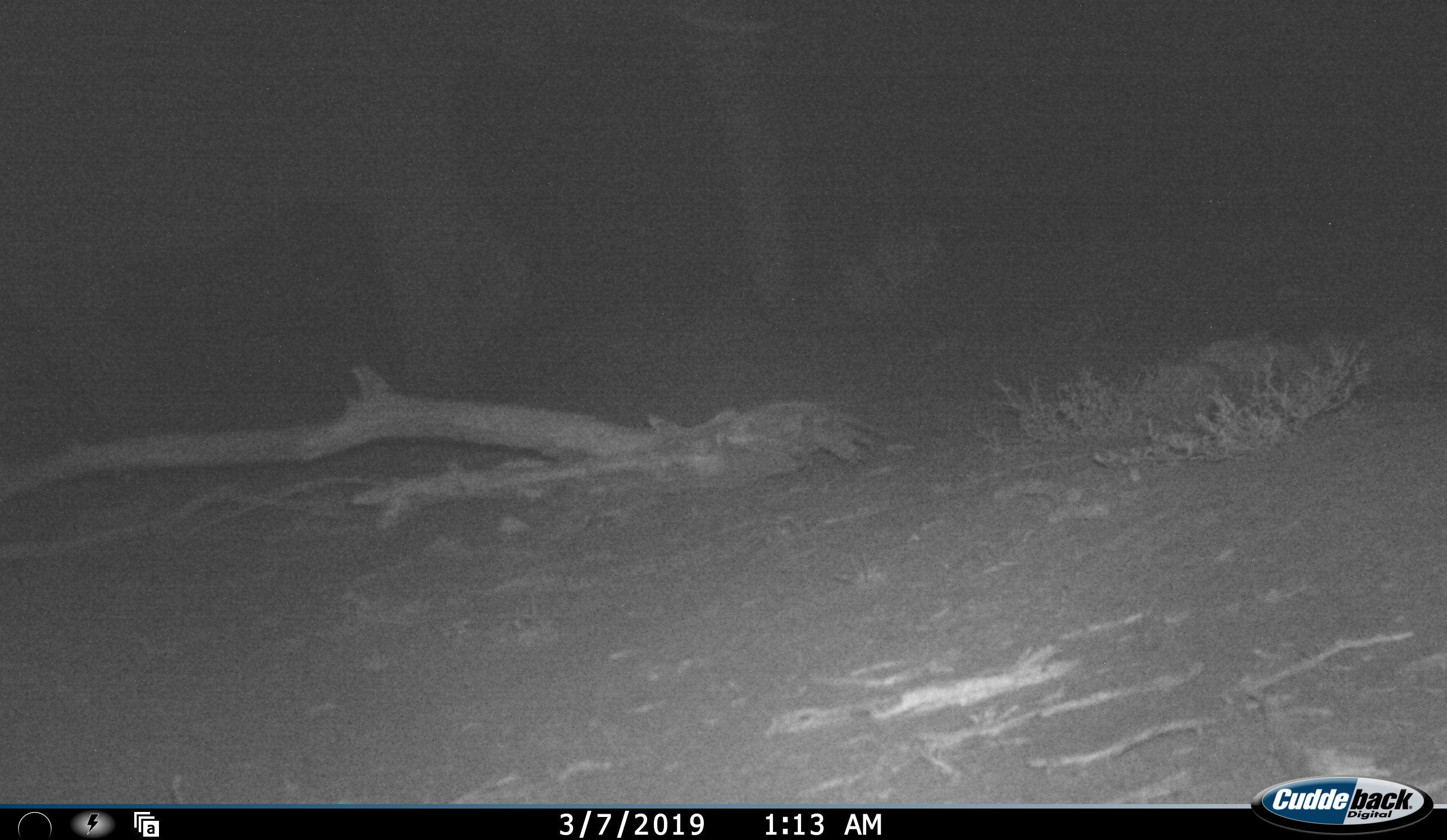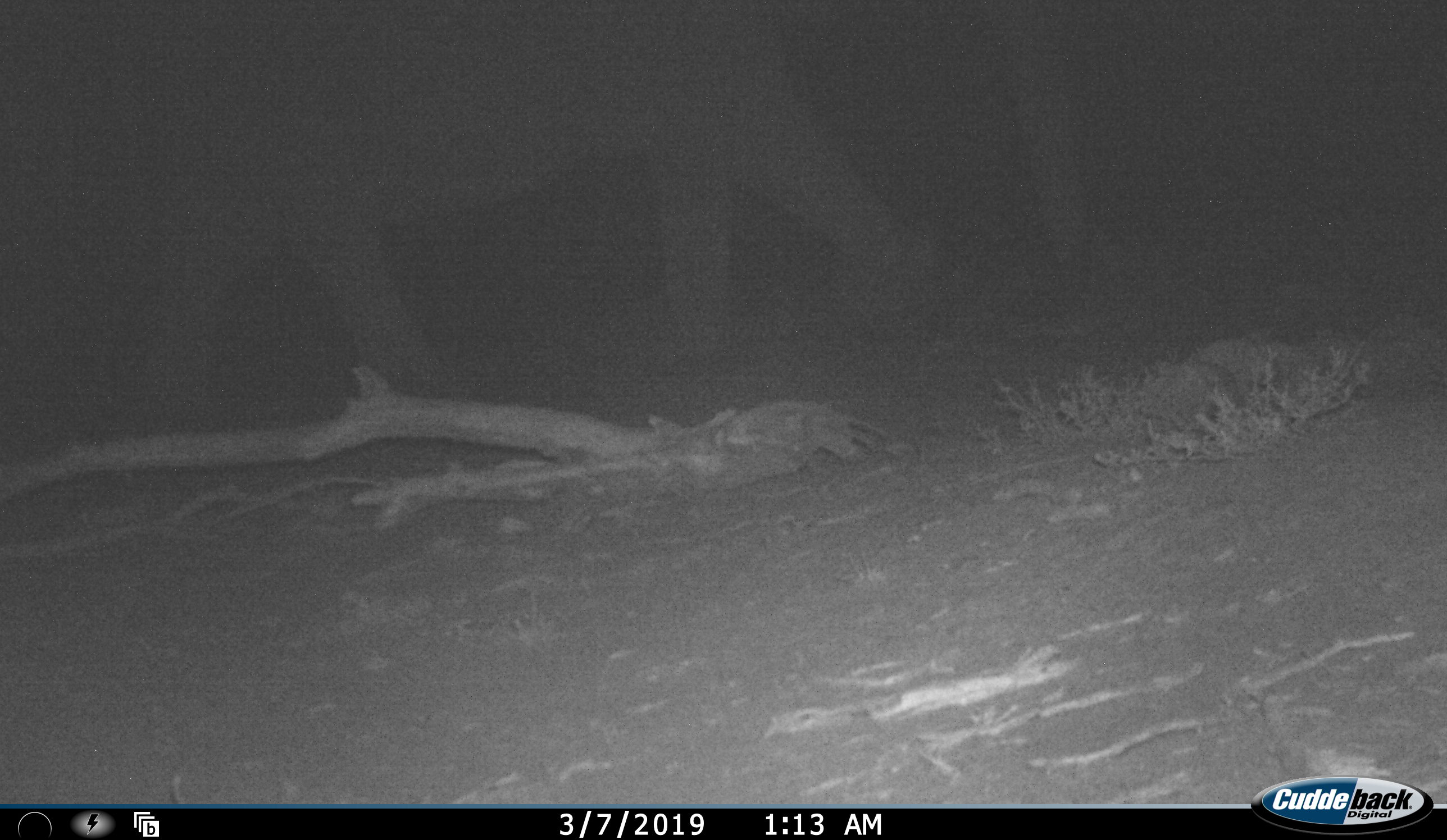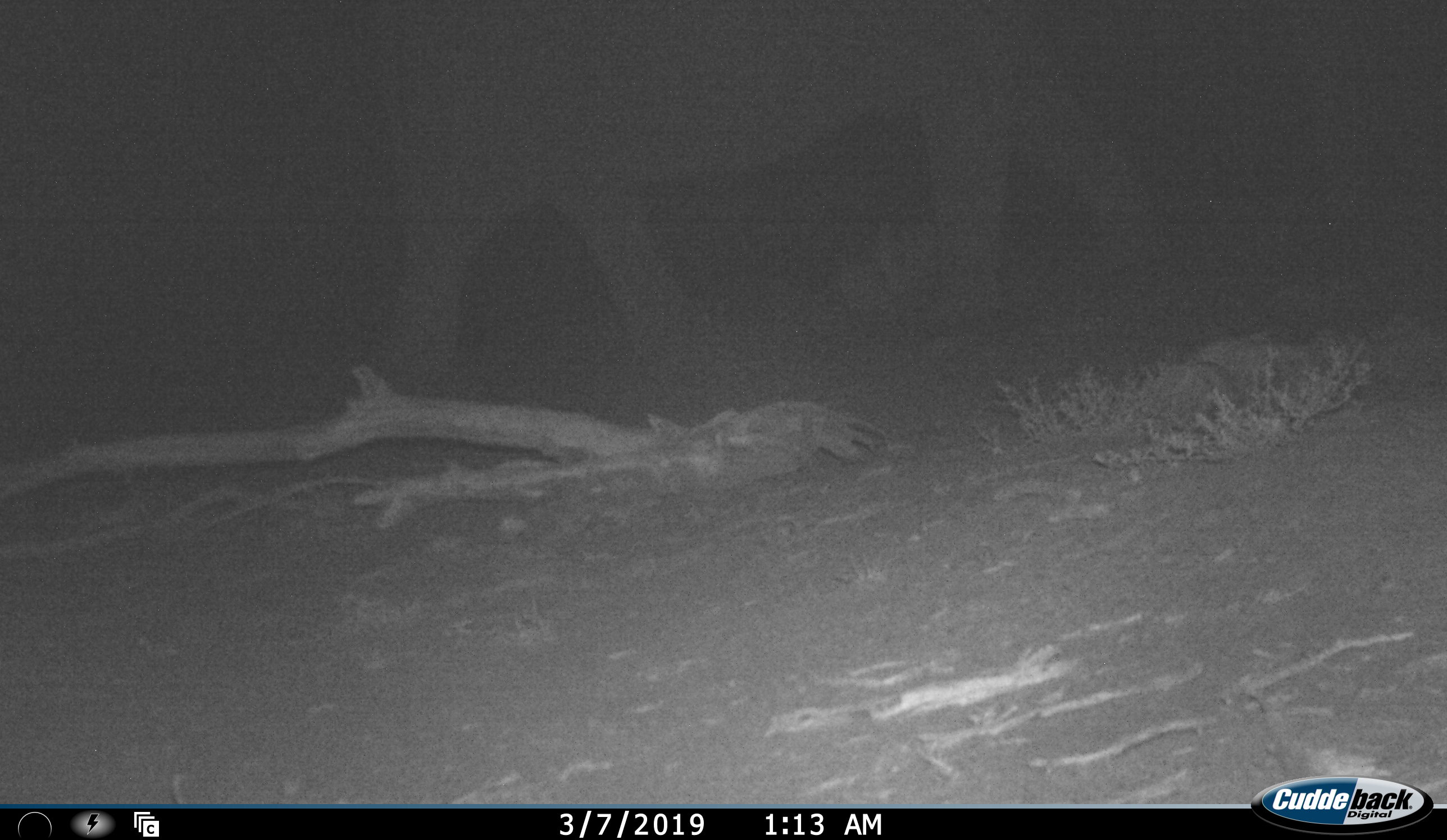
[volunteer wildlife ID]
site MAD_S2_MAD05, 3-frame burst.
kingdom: Animalia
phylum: Chordata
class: Mammalia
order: Proboscidea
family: Elephantidae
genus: Loxodonta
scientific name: Loxodonta africana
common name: african bush elephant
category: elephant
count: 1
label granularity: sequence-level